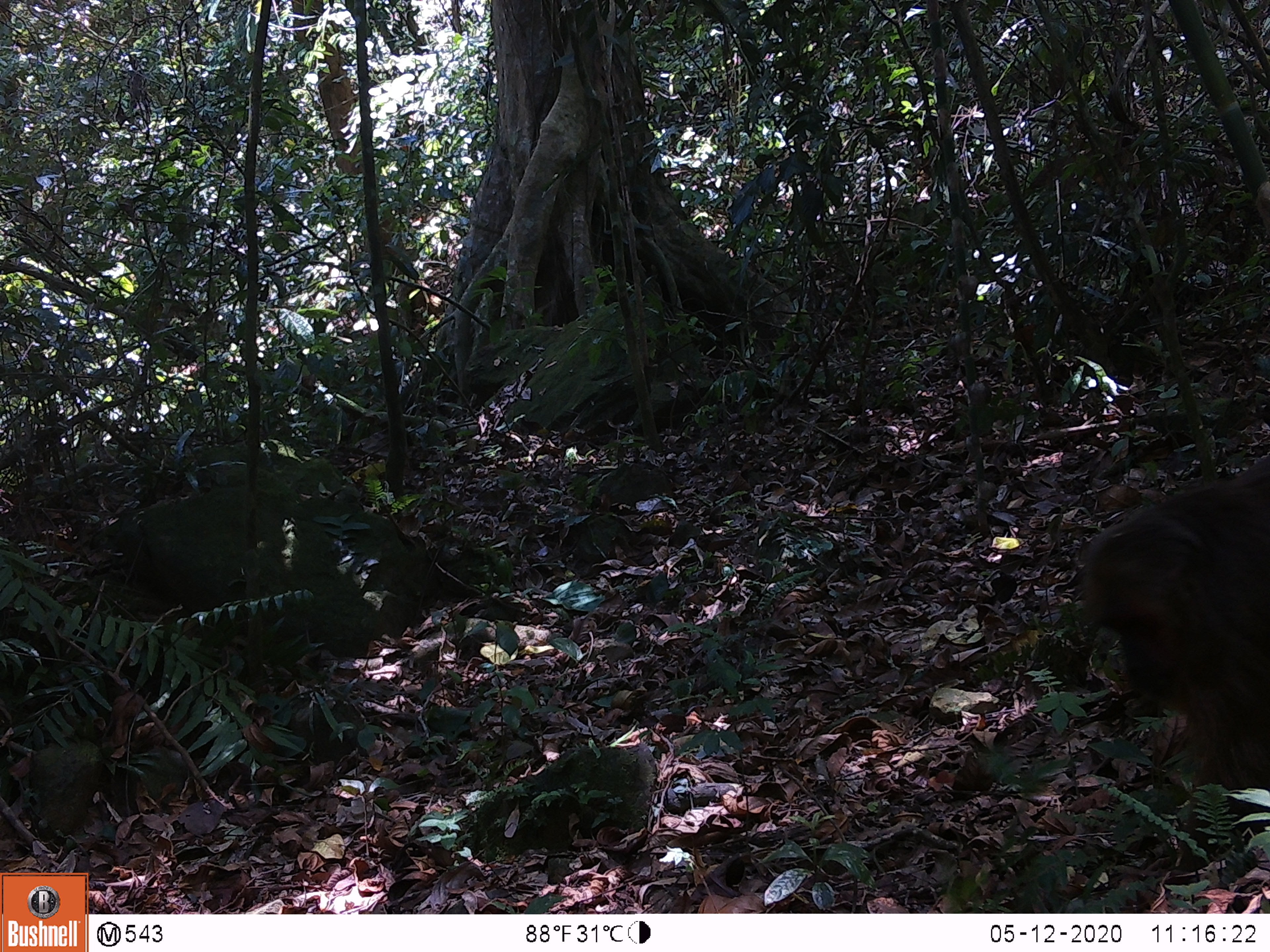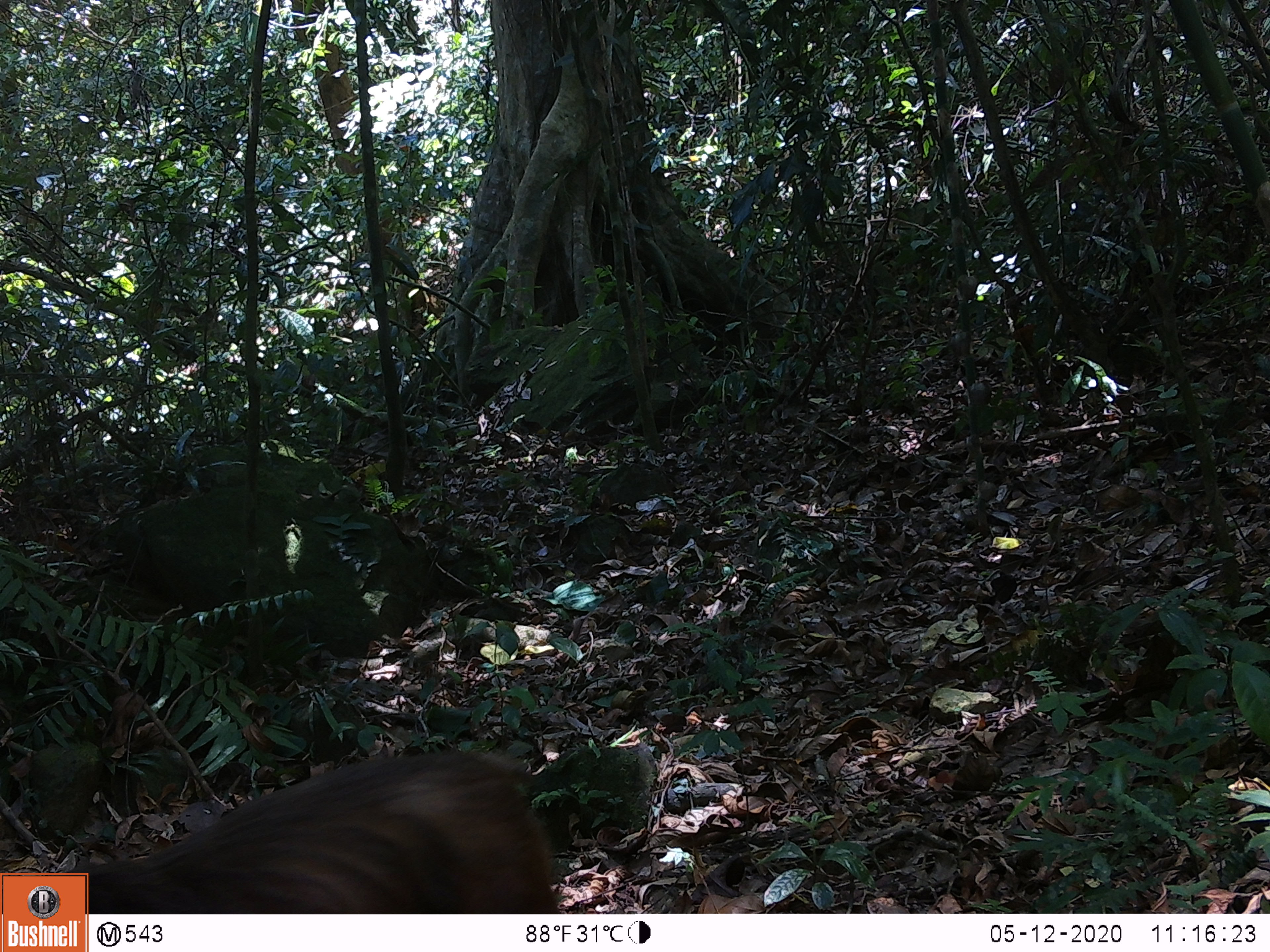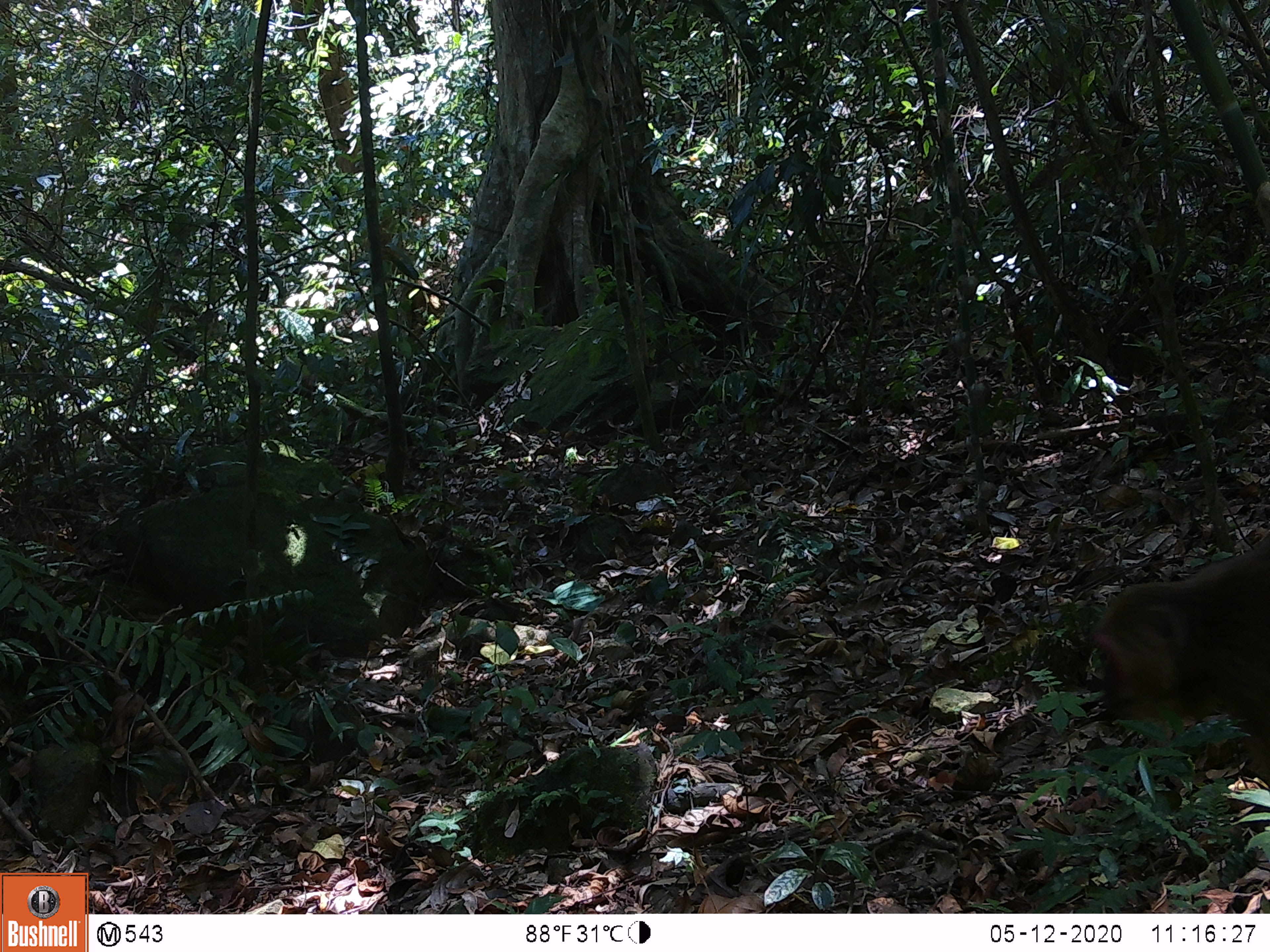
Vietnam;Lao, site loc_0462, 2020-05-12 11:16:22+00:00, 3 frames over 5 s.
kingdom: Animalia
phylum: Chordata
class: Mammalia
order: Primates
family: Cercopithecidae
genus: Macaca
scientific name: Macaca arctoides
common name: stump-tailed macaque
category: stump tailed macaque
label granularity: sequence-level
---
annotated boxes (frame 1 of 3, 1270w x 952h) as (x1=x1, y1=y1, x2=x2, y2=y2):
stump tailed macaque: (x1=1076, y1=448, x2=1270, y2=886)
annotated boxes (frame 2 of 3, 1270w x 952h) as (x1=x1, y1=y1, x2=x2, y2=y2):
stump tailed macaque: (x1=61, y1=748, x2=562, y2=913)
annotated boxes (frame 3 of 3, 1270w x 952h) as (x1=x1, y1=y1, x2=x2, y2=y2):
stump tailed macaque: (x1=1084, y1=526, x2=1270, y2=795)